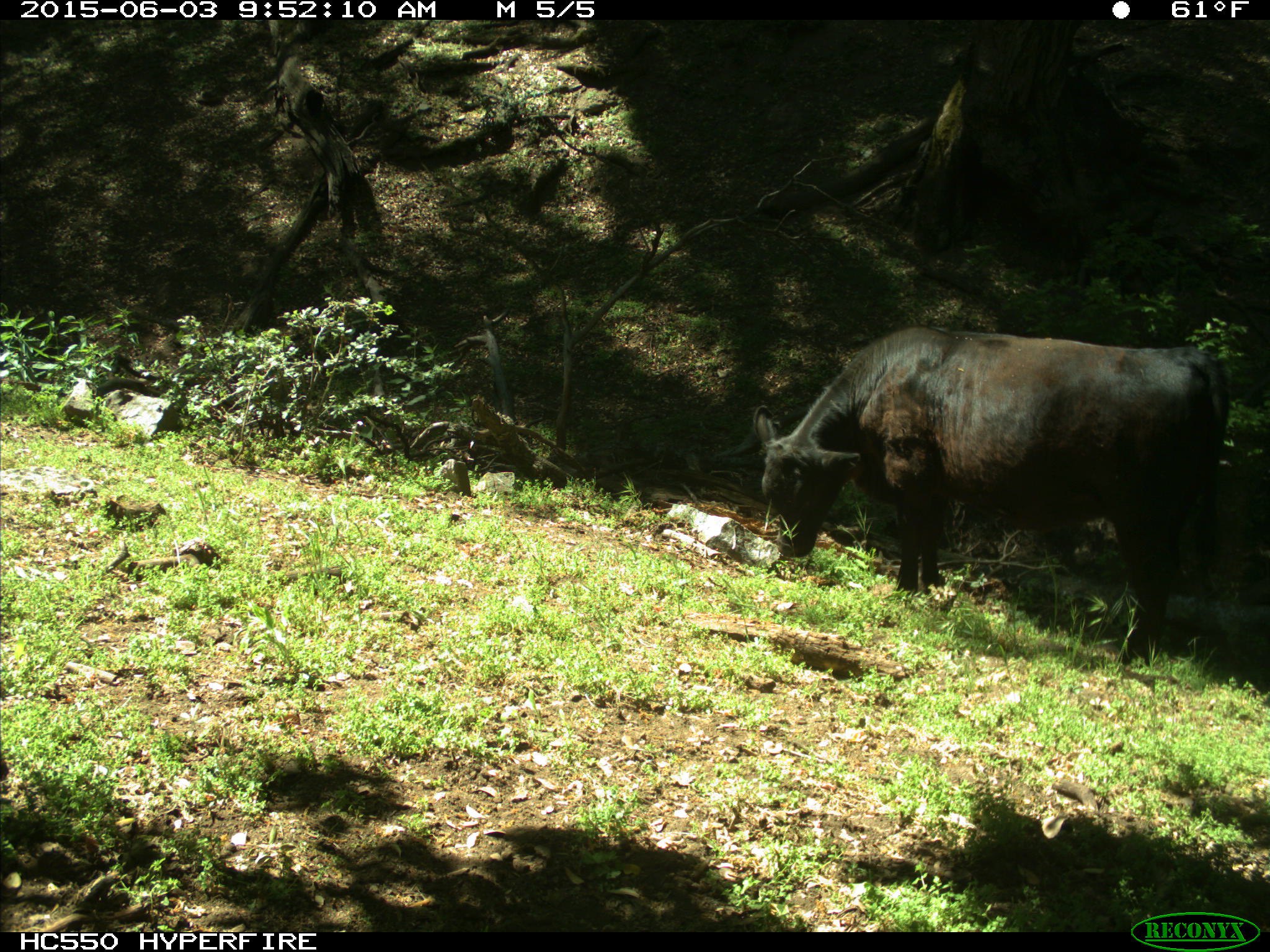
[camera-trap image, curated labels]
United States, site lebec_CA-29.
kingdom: Animalia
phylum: Chordata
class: Mammalia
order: Artiodactyla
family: Bovidae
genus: Bos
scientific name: Bos taurus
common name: domestic cow